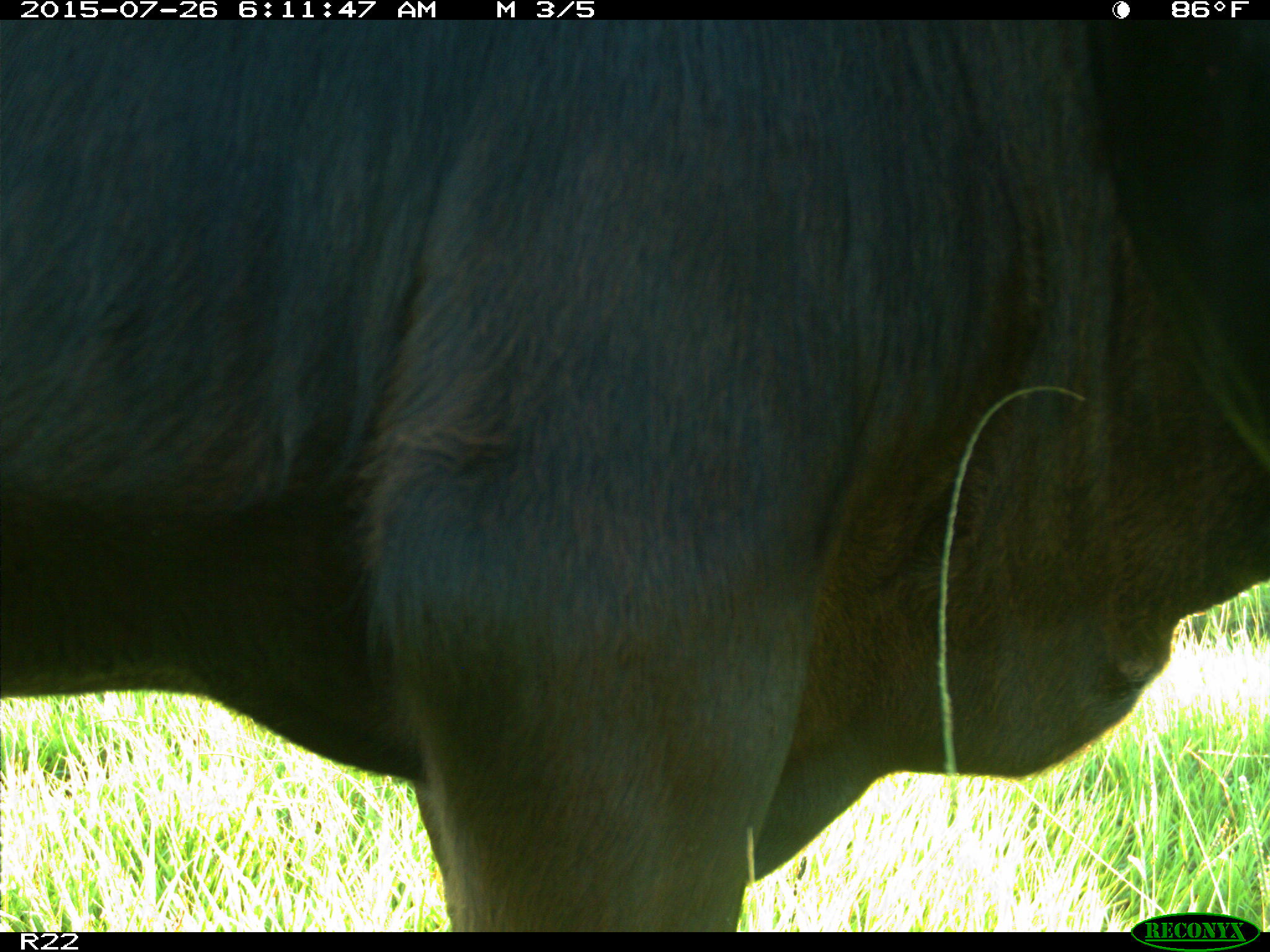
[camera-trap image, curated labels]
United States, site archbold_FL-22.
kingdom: Animalia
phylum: Chordata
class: Mammalia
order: Artiodactyla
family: Bovidae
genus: Bos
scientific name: Bos taurus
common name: domestic cow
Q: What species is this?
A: Bos taurus (domestic cow).